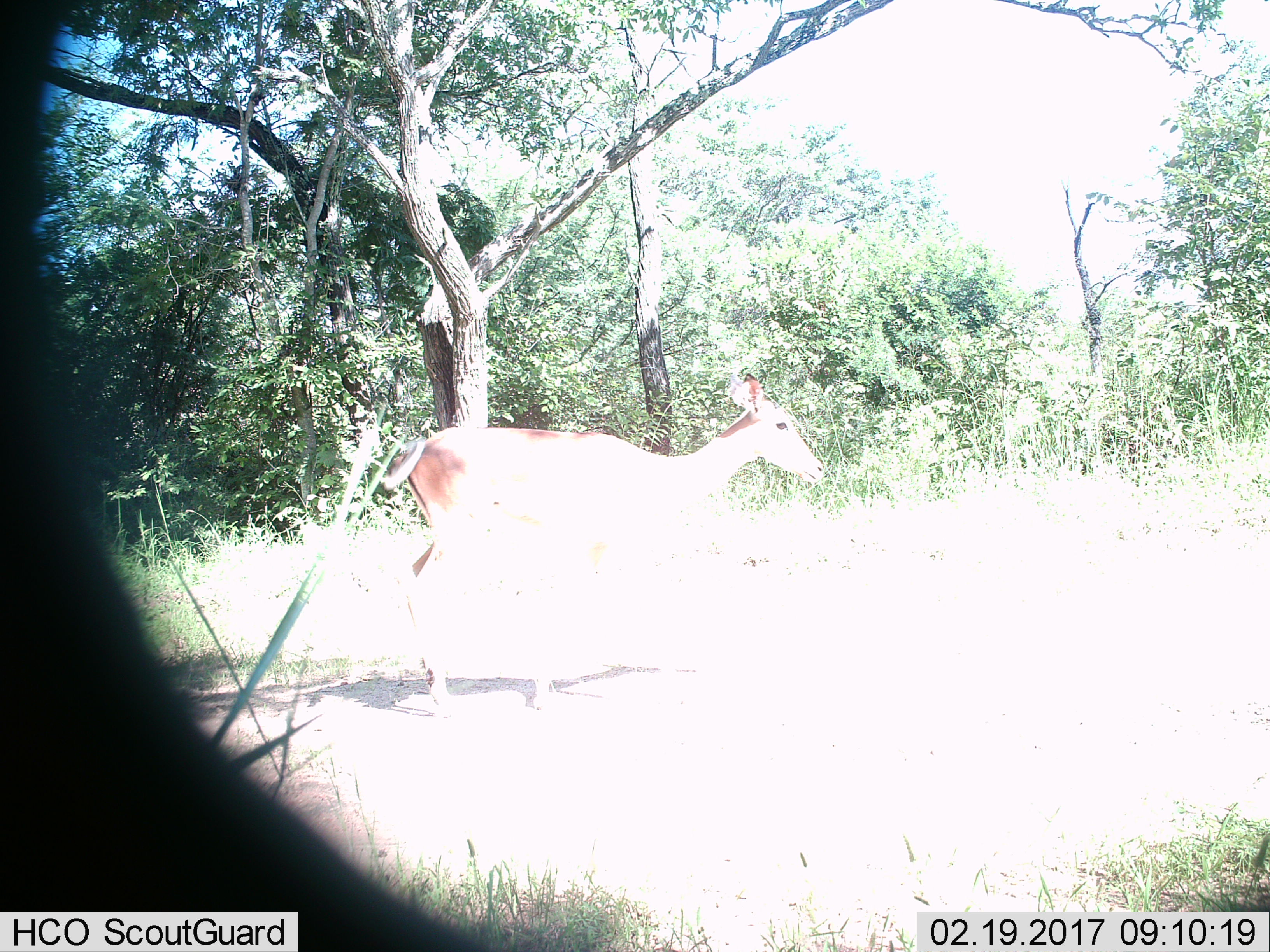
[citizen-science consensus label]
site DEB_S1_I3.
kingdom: Animalia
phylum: Chordata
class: Mammalia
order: Artiodactyla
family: Bovidae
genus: Aepyceros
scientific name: Aepyceros melampus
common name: impala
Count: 1.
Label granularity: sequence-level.